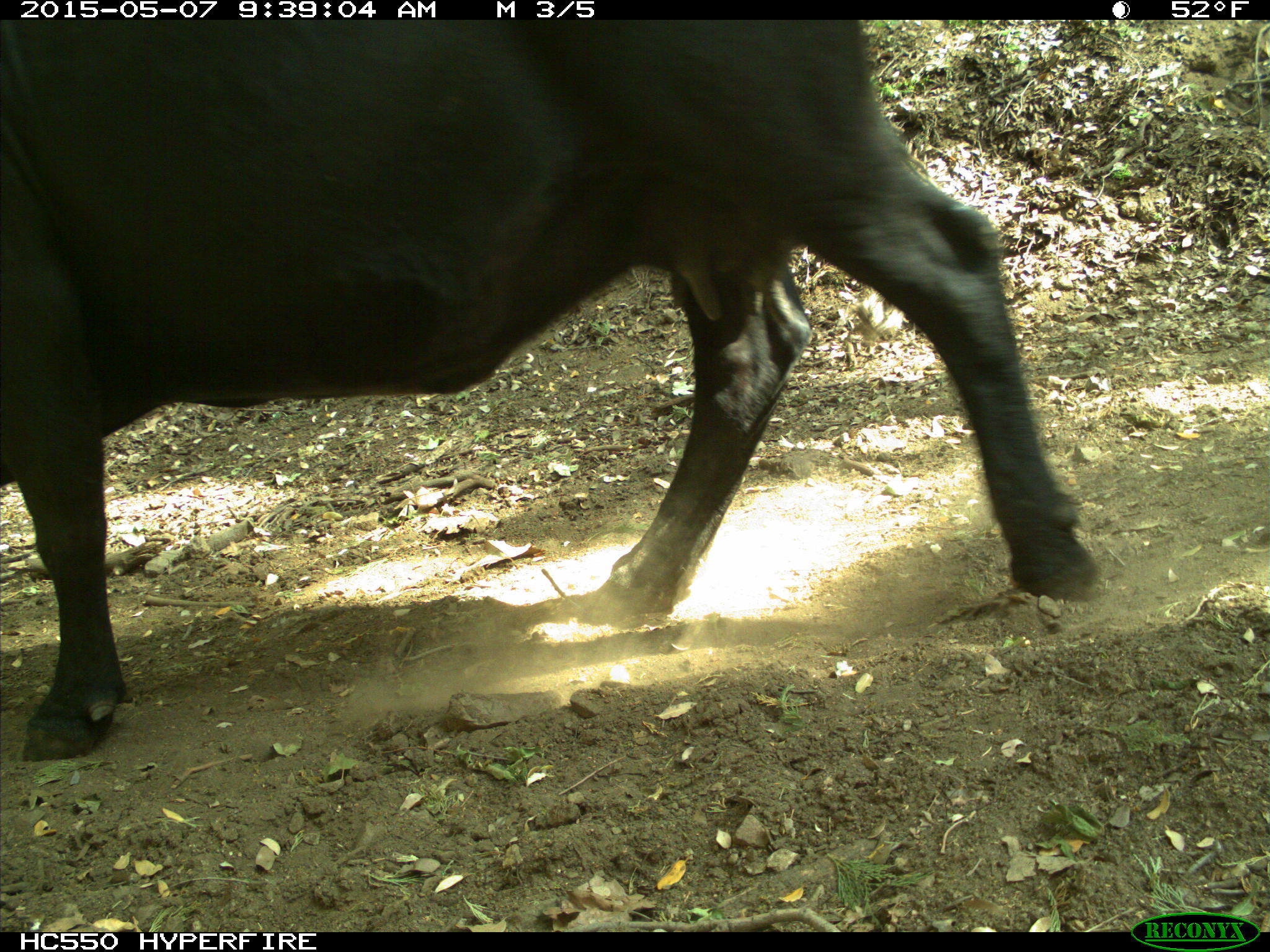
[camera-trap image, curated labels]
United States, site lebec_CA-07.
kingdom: Animalia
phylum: Chordata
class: Mammalia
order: Artiodactyla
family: Bovidae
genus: Bos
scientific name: Bos taurus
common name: domestic cow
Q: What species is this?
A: Bos taurus (domestic cow).